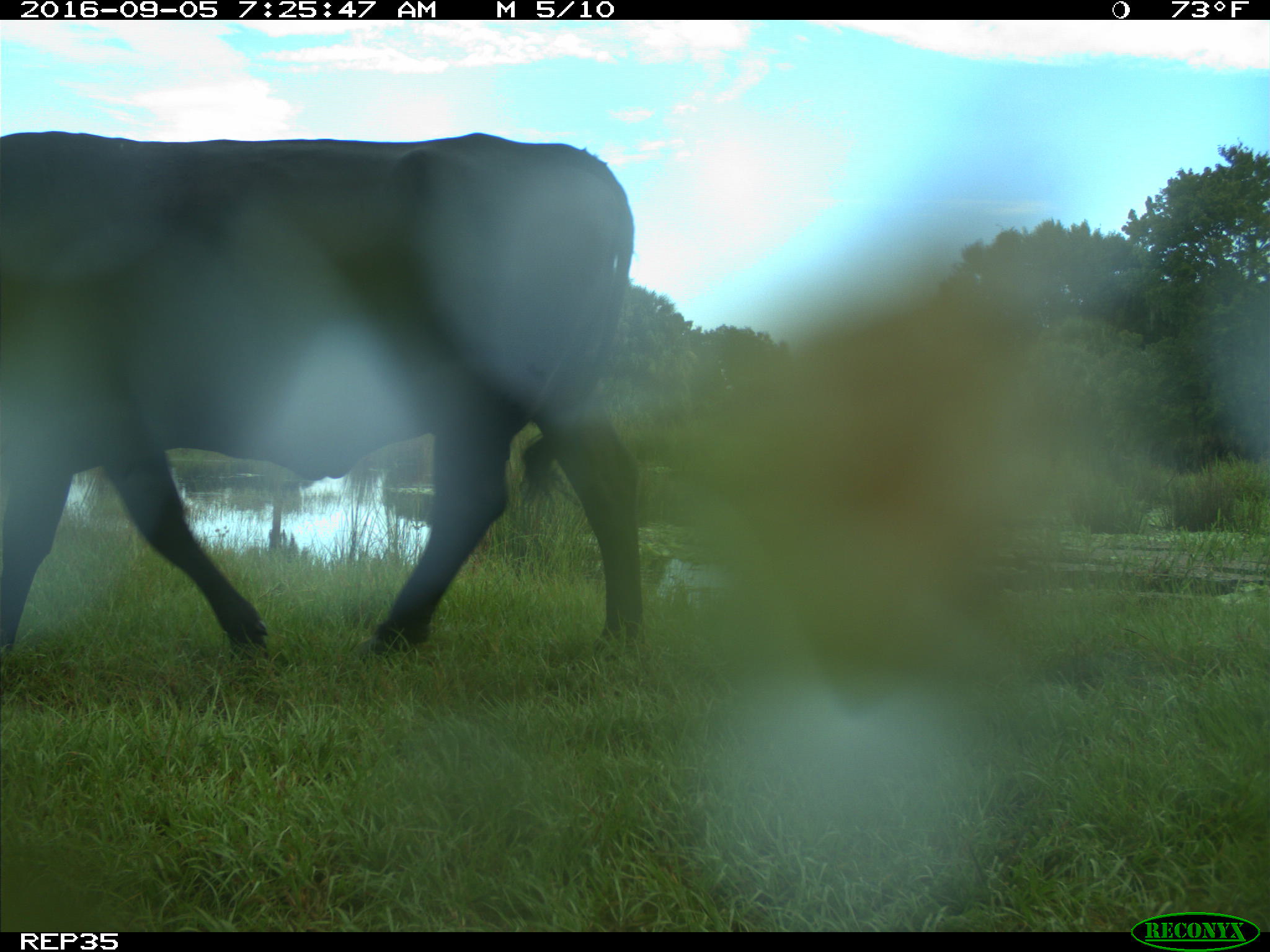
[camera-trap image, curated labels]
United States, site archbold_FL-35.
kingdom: Animalia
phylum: Chordata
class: Mammalia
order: Artiodactyla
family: Bovidae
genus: Bos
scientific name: Bos taurus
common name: domestic cow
Bos taurus (domestic cow).